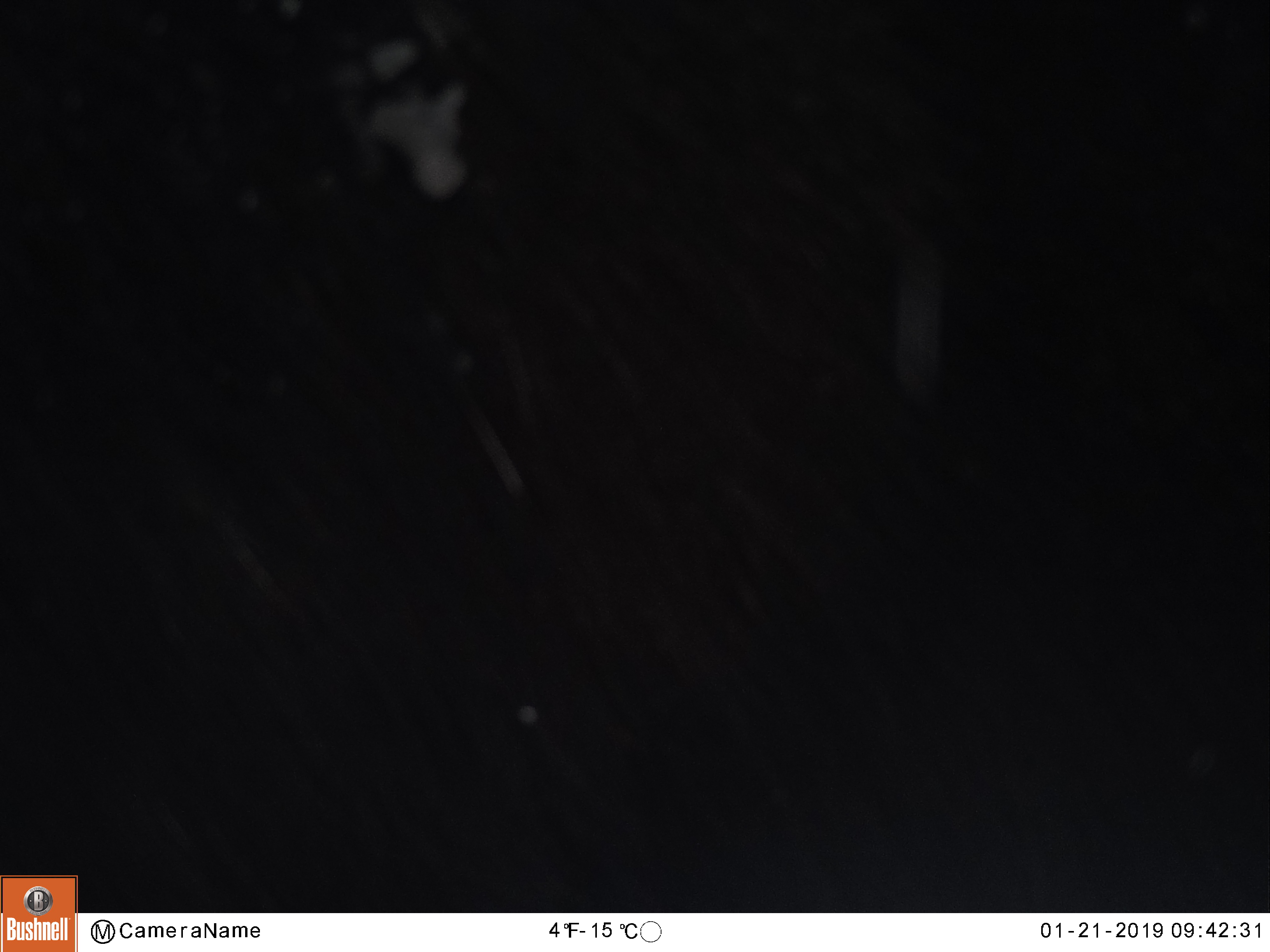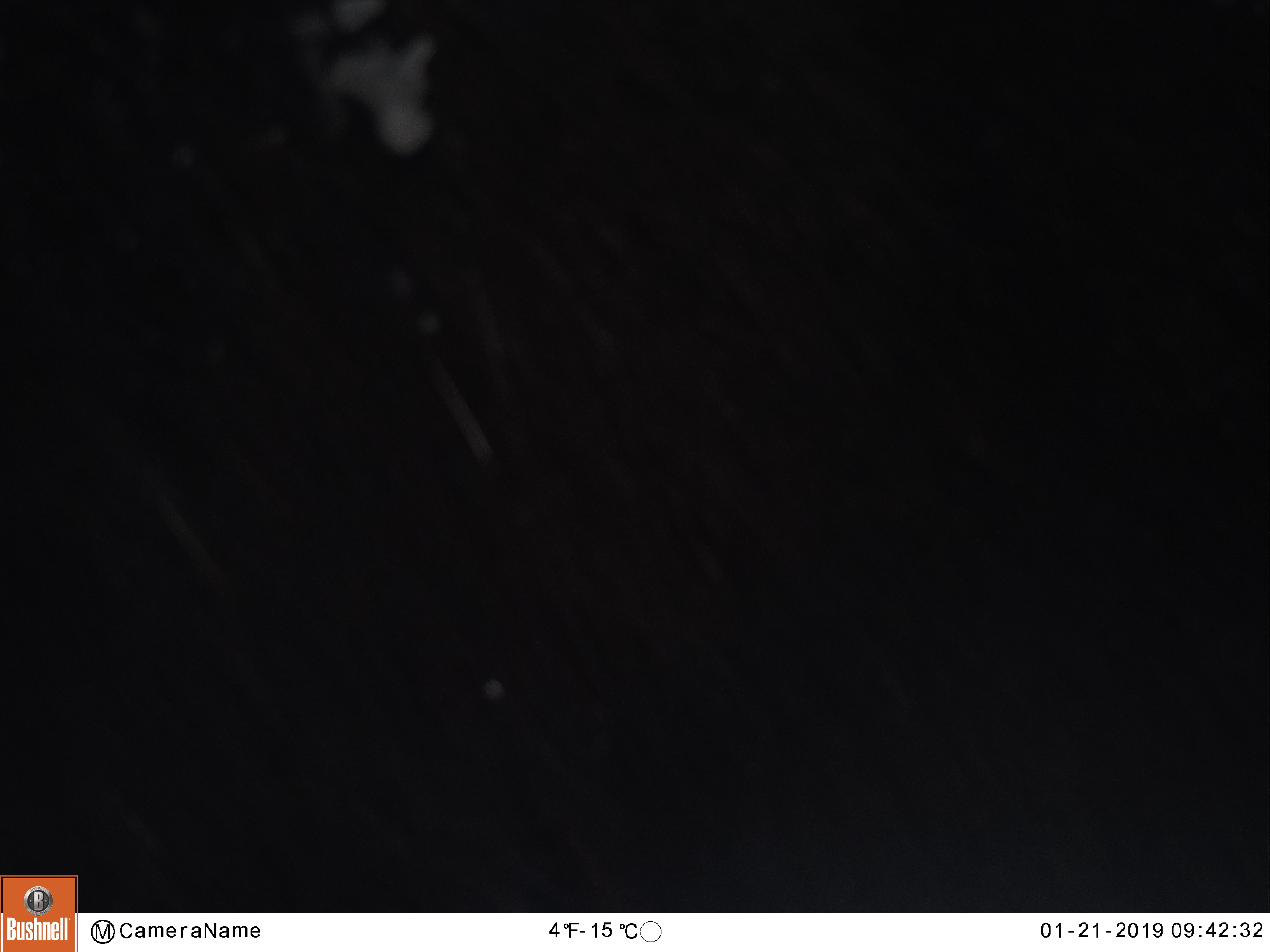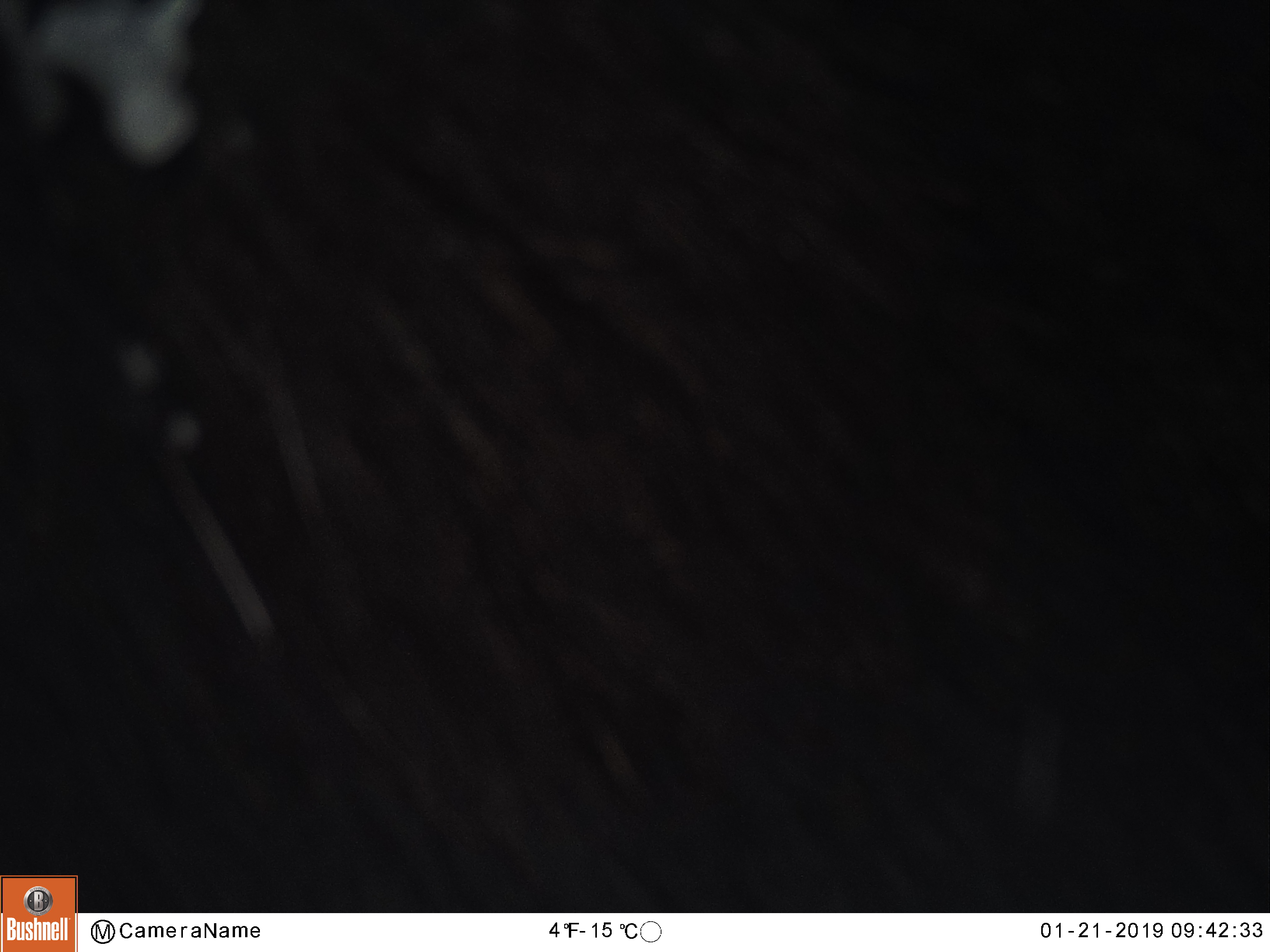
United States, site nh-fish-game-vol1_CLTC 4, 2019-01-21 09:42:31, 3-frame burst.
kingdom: Animalia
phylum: Chordata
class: Mammalia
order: Artiodactyla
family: Cervidae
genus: Alces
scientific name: Alces alces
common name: moose